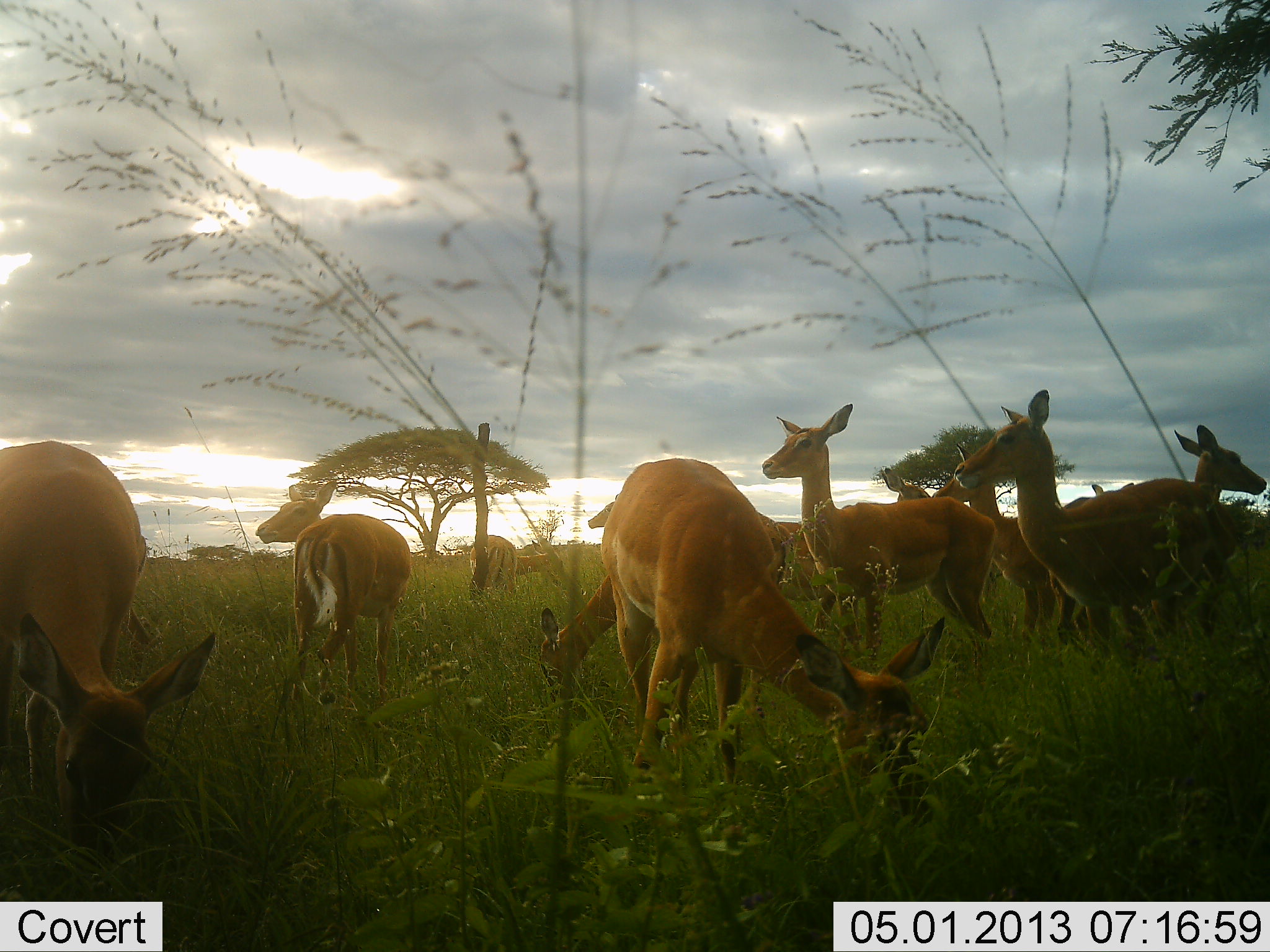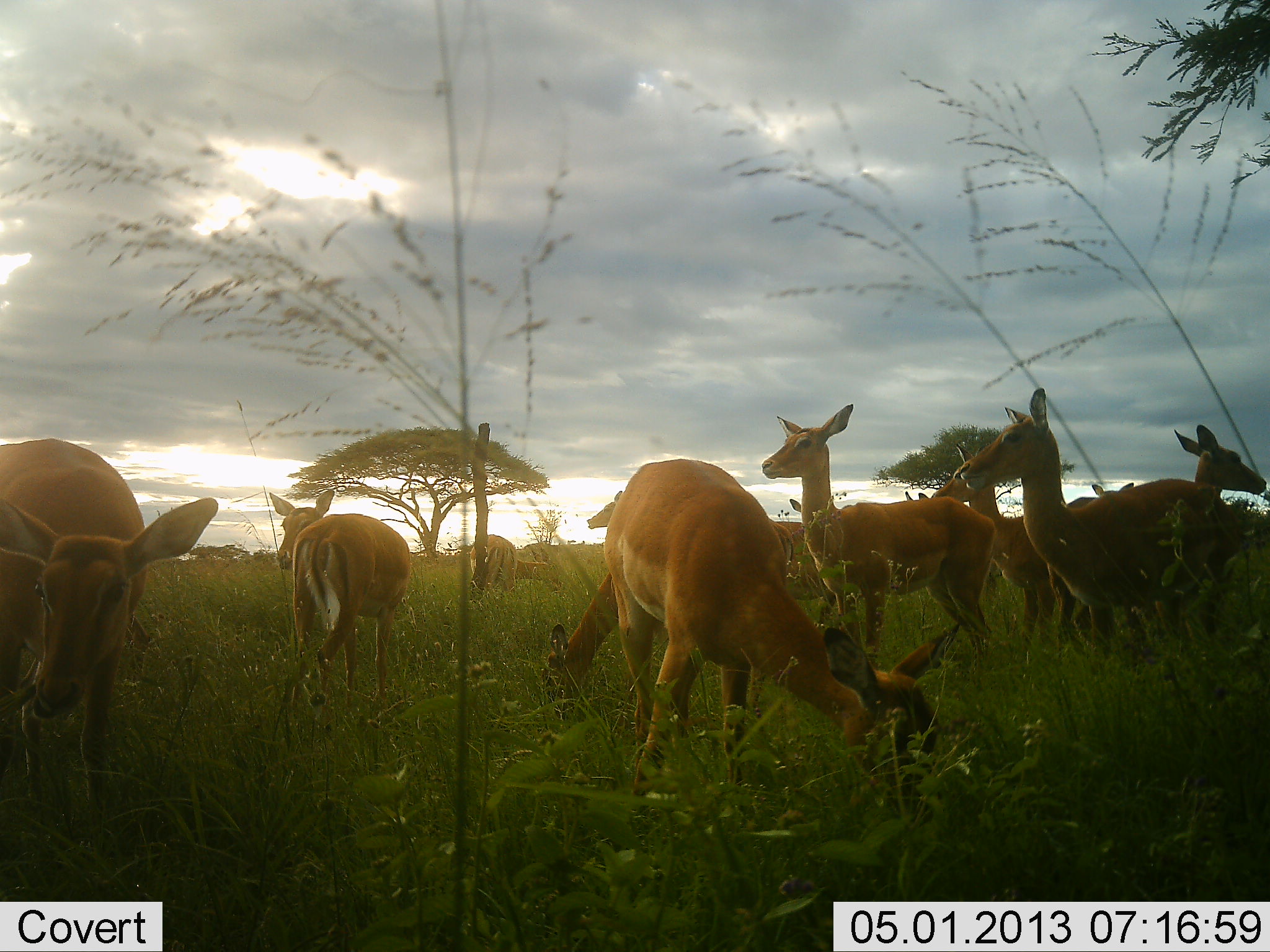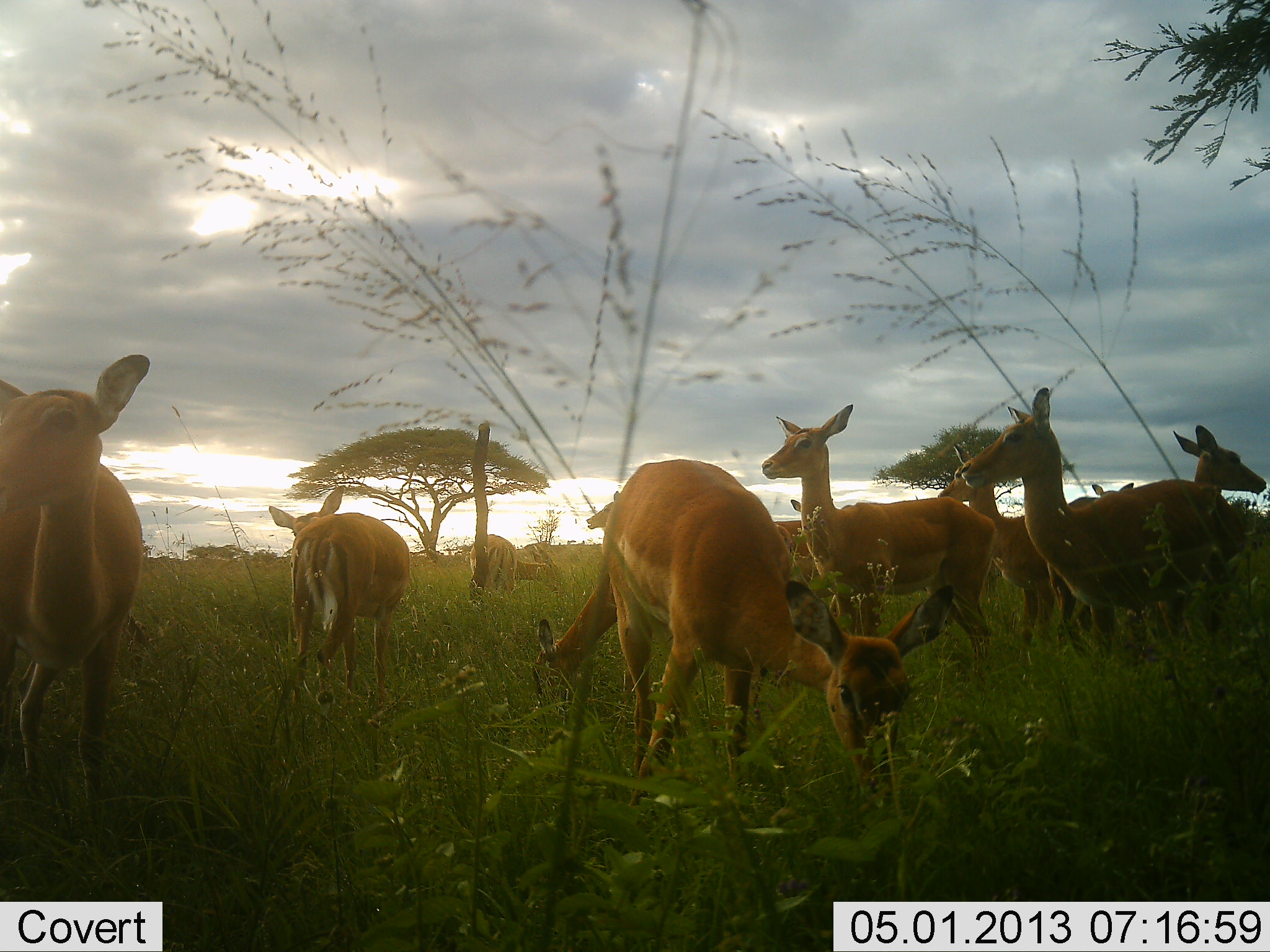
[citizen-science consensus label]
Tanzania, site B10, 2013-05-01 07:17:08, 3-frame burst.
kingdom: Animalia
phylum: Chordata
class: Mammalia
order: Artiodactyla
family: Bovidae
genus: Aepyceros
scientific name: Aepyceros melampus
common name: impala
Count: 11-50.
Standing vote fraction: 84%.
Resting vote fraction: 4%.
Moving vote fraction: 12%.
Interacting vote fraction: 4%.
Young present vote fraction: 0%.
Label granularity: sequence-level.